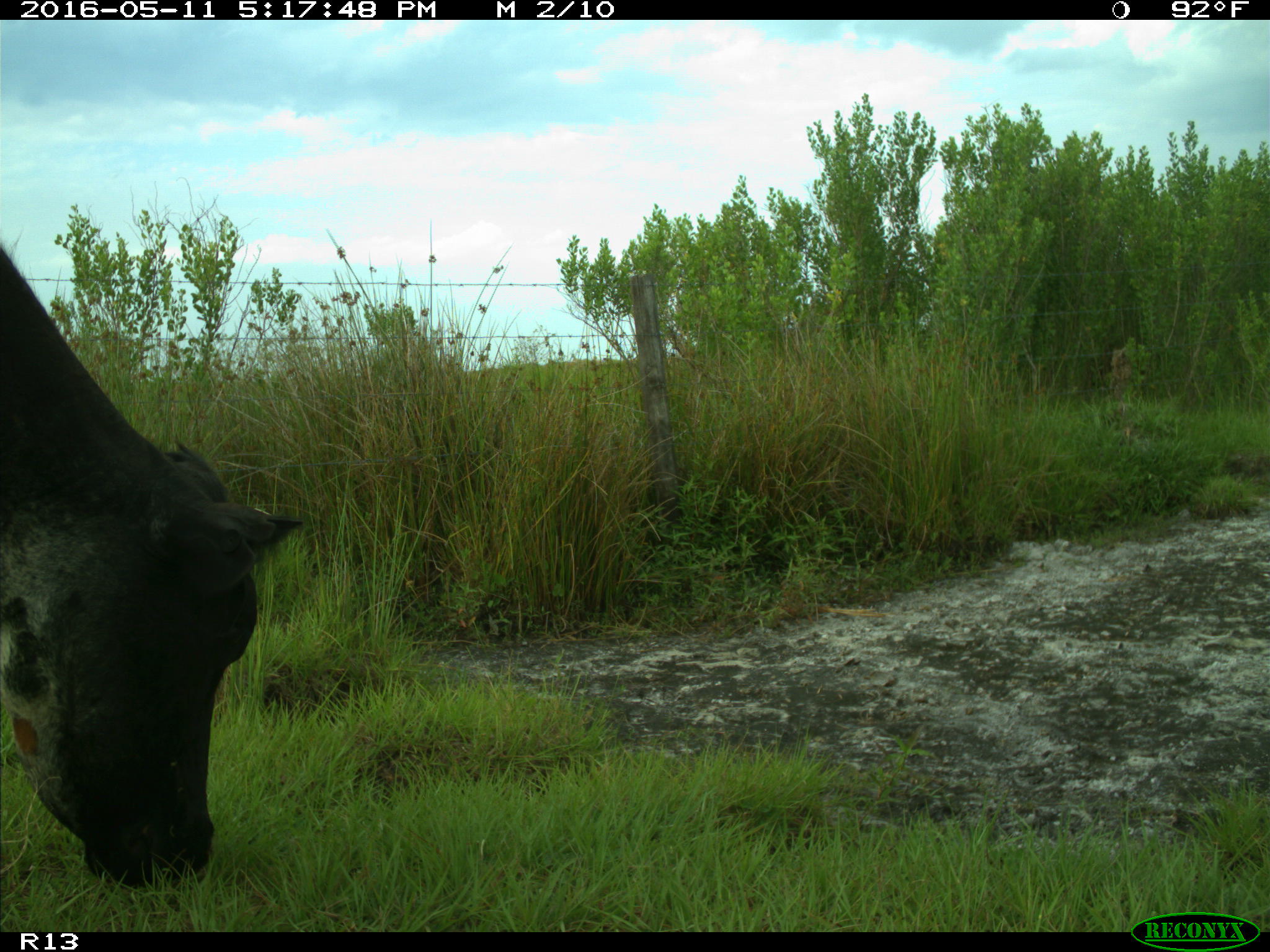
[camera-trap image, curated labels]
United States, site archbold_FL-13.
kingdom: Animalia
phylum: Chordata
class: Mammalia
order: Artiodactyla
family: Bovidae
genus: Bos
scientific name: Bos taurus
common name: domestic cow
Bos taurus (domestic cow).